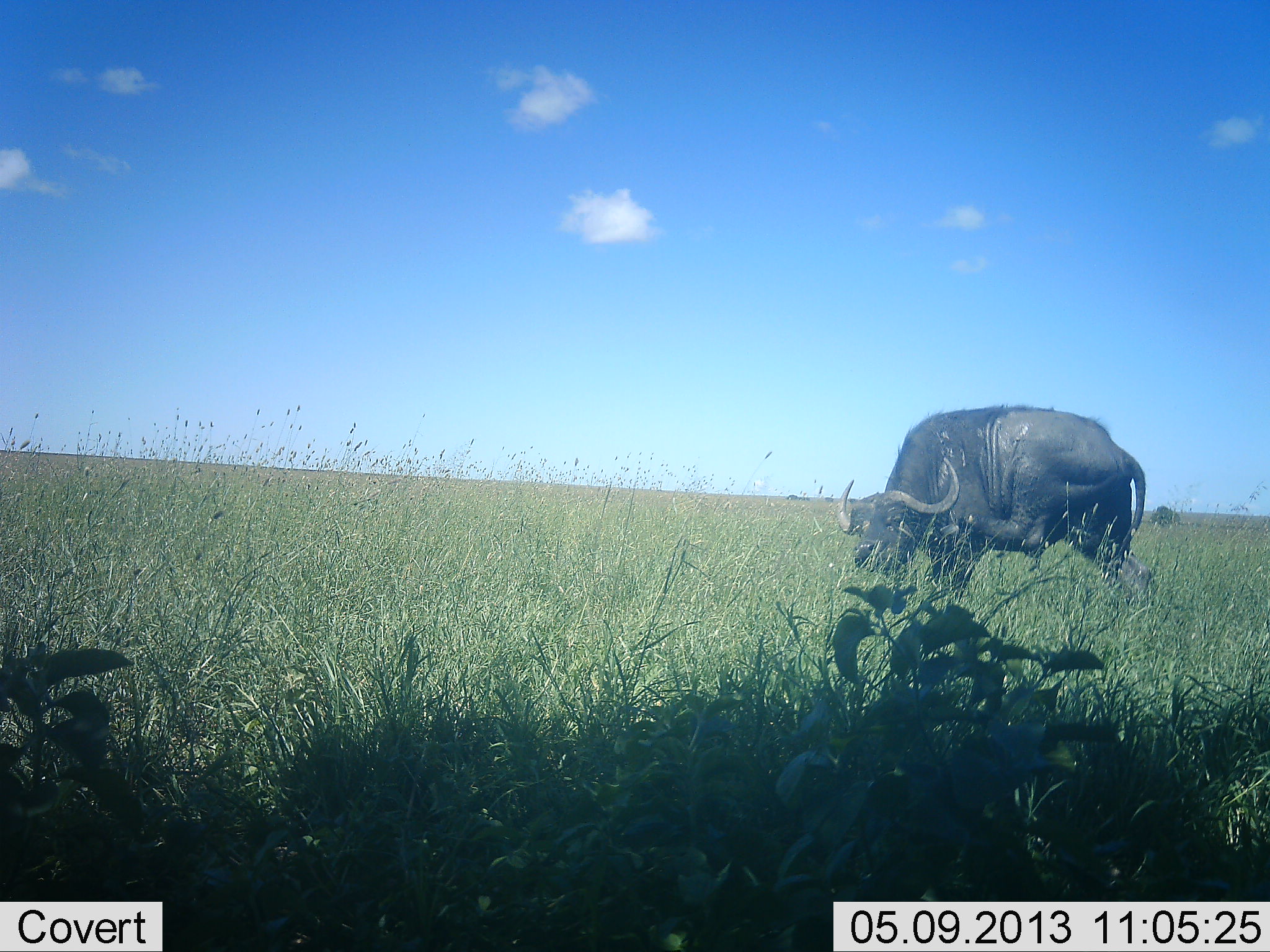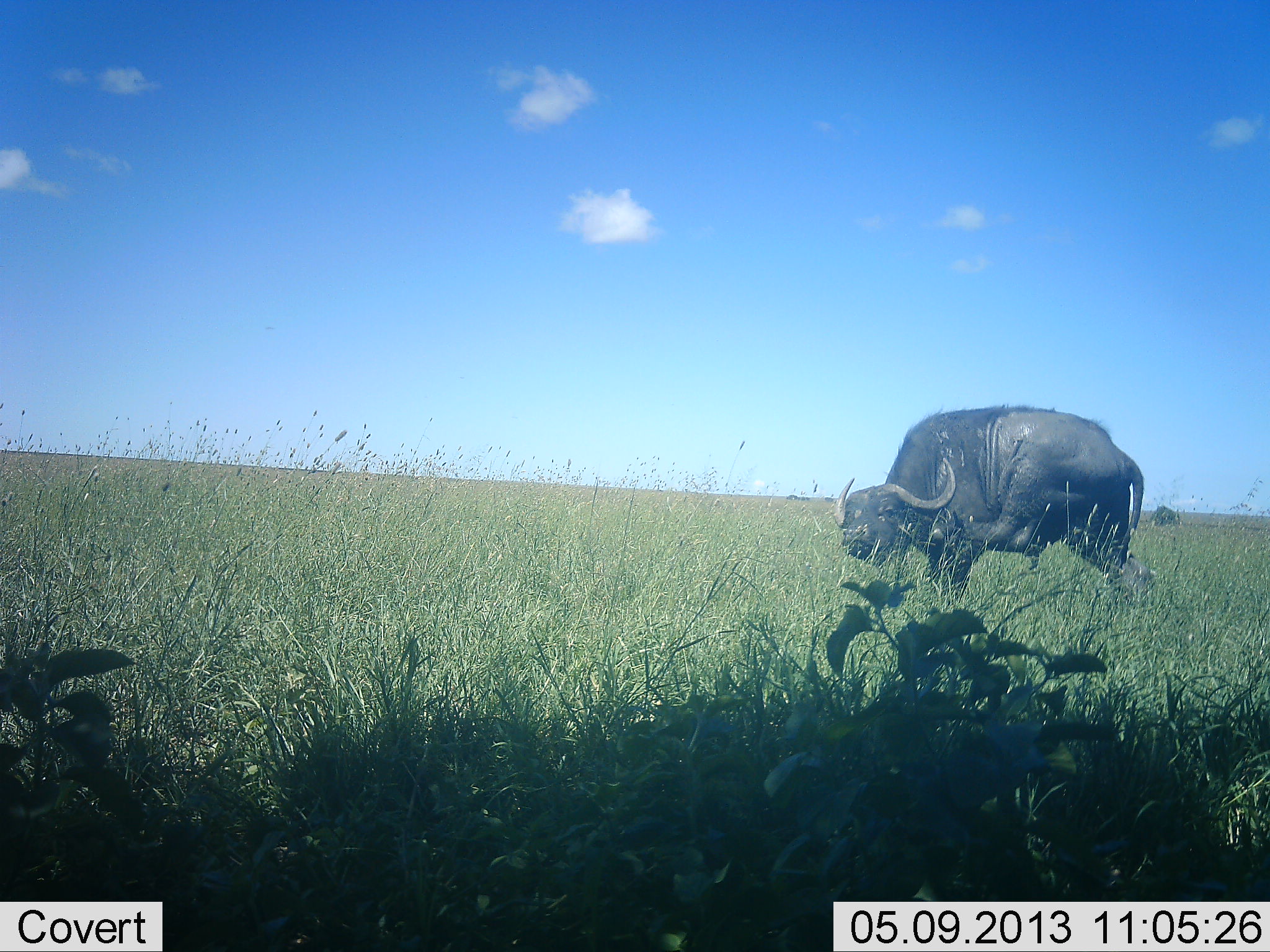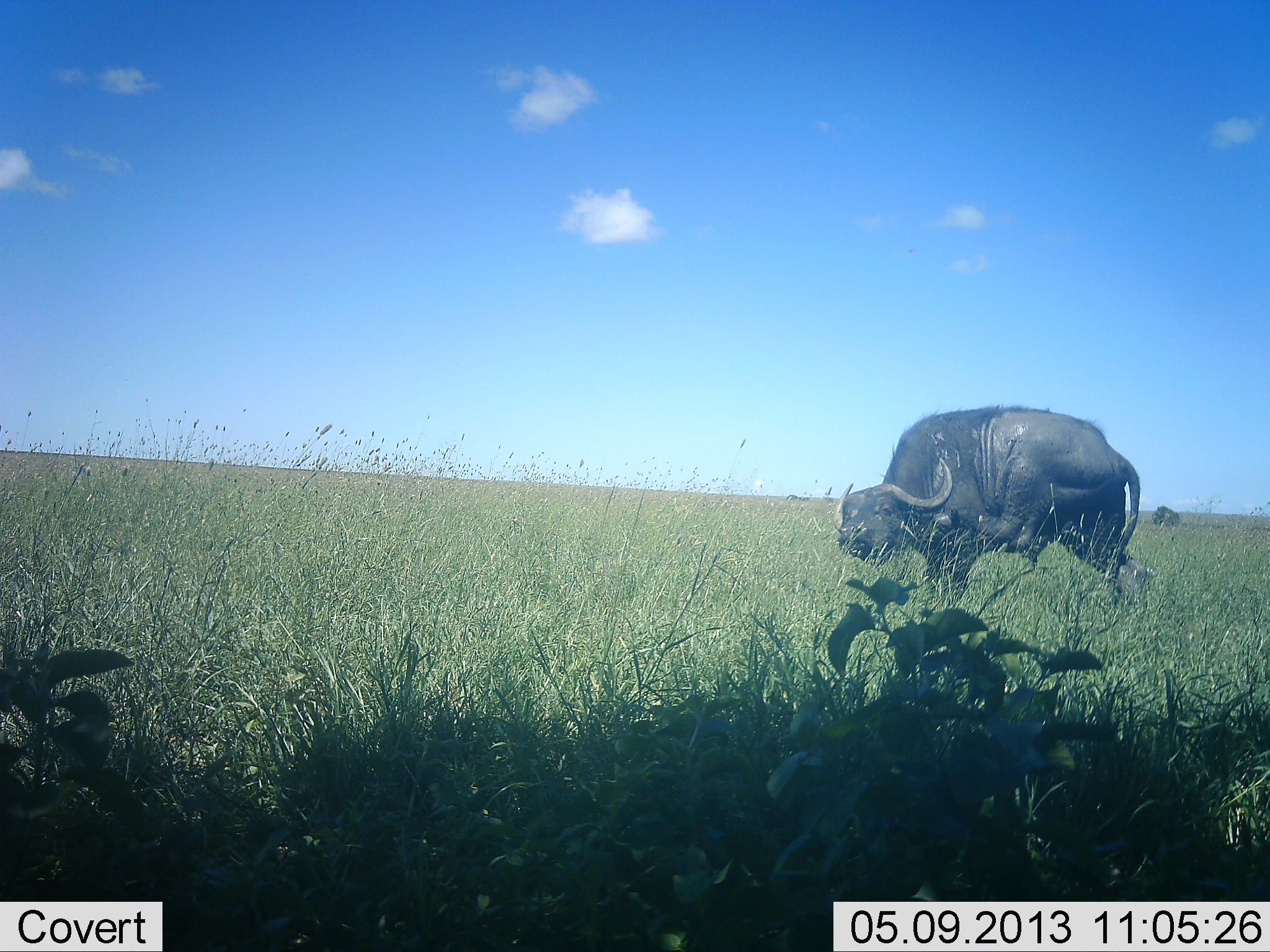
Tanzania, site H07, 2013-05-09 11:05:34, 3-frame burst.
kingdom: Animalia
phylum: Chordata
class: Mammalia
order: Artiodactyla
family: Bovidae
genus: Syncerus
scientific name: Syncerus caffer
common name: cape buffalo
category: buffalo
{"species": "buffalo (cape buffalo) (Syncerus caffer)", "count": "1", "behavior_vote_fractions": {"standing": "60%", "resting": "10%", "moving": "30%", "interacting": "0%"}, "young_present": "0%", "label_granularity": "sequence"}